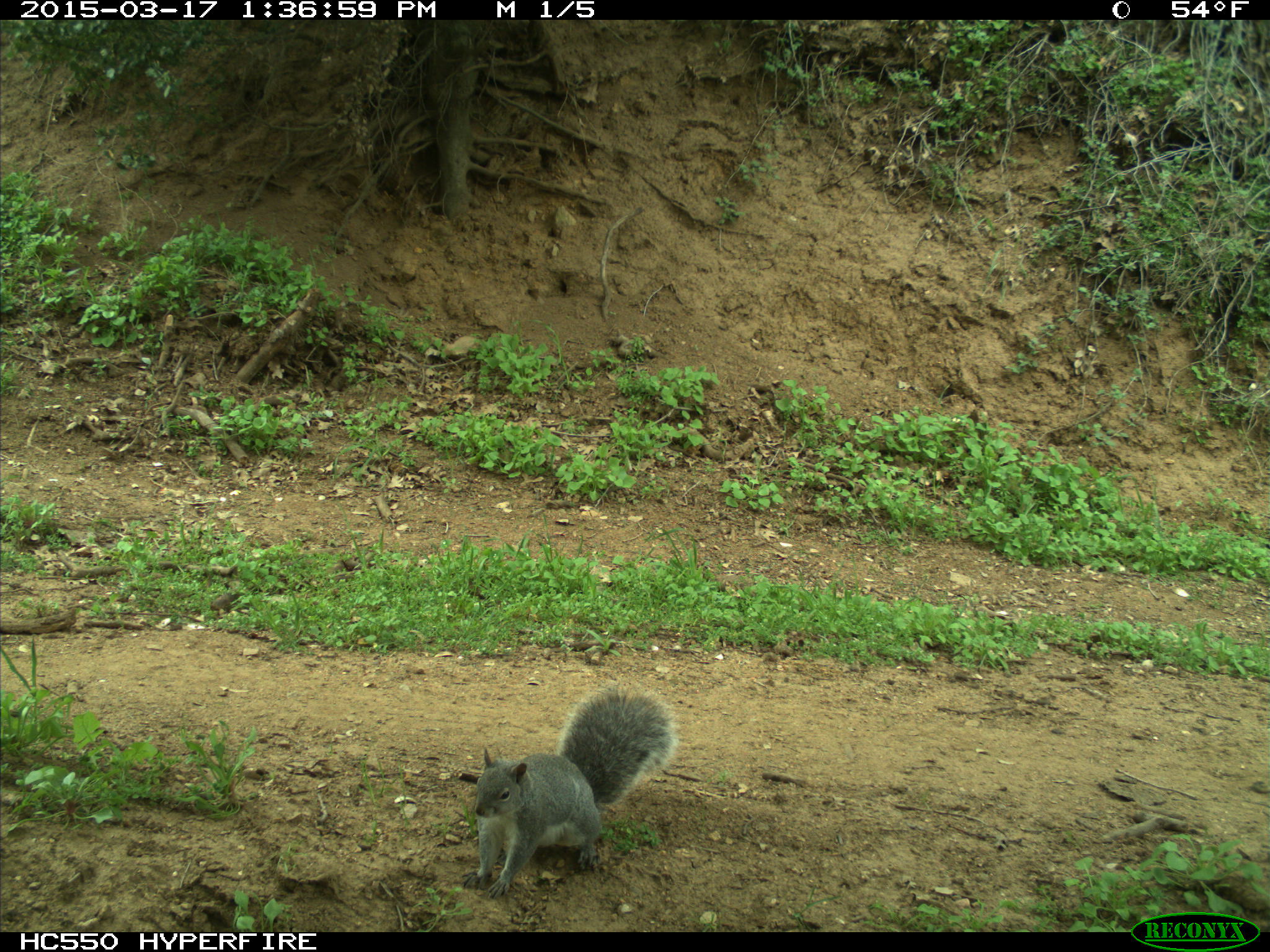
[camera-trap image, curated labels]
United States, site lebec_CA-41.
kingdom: Animalia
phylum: Chordata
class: Mammalia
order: Rodentia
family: Sciuridae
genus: Sciurus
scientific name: Sciurus carolinensis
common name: eastern gray squirrel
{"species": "Sciurus carolinensis (eastern gray squirrel)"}